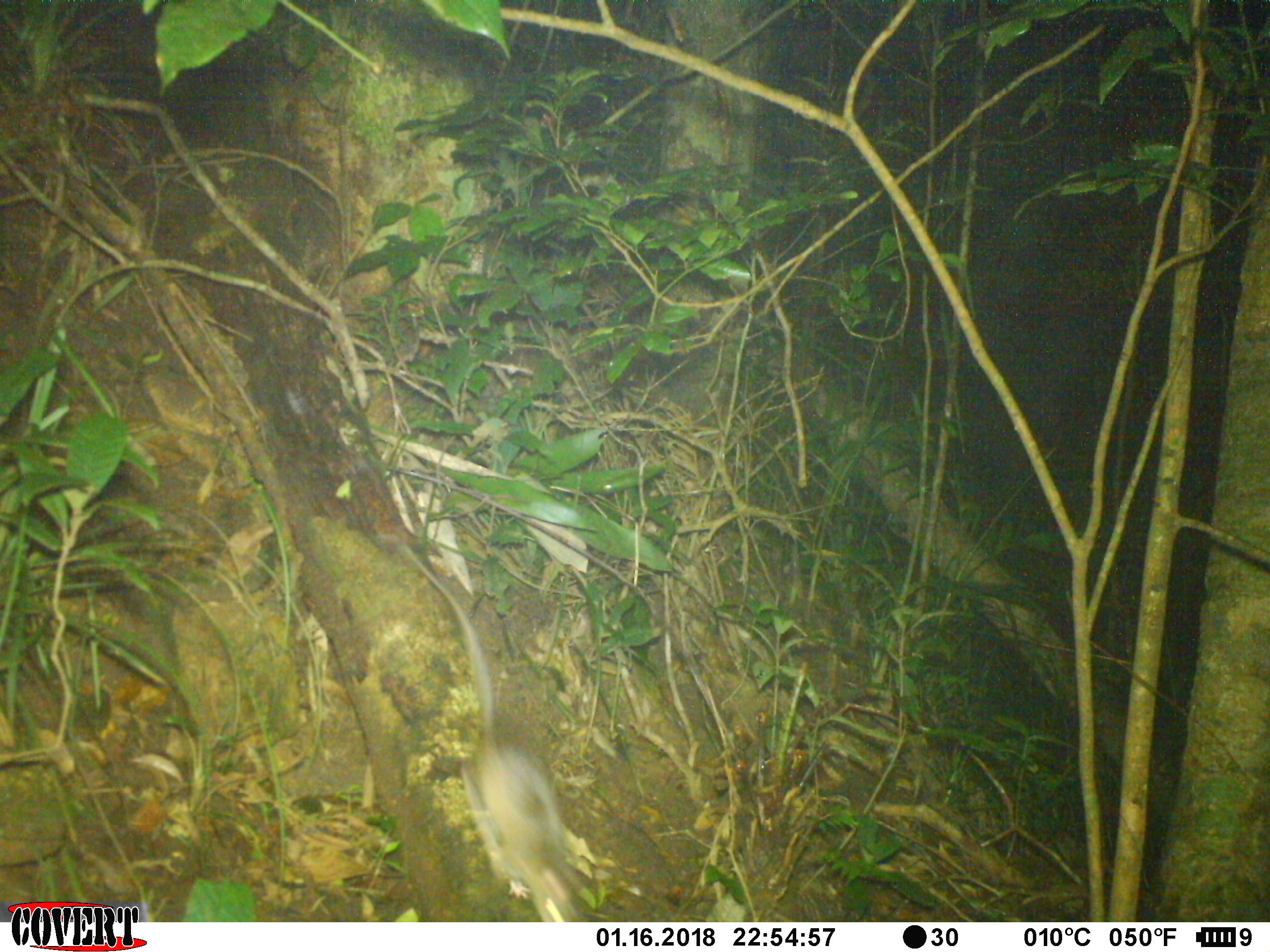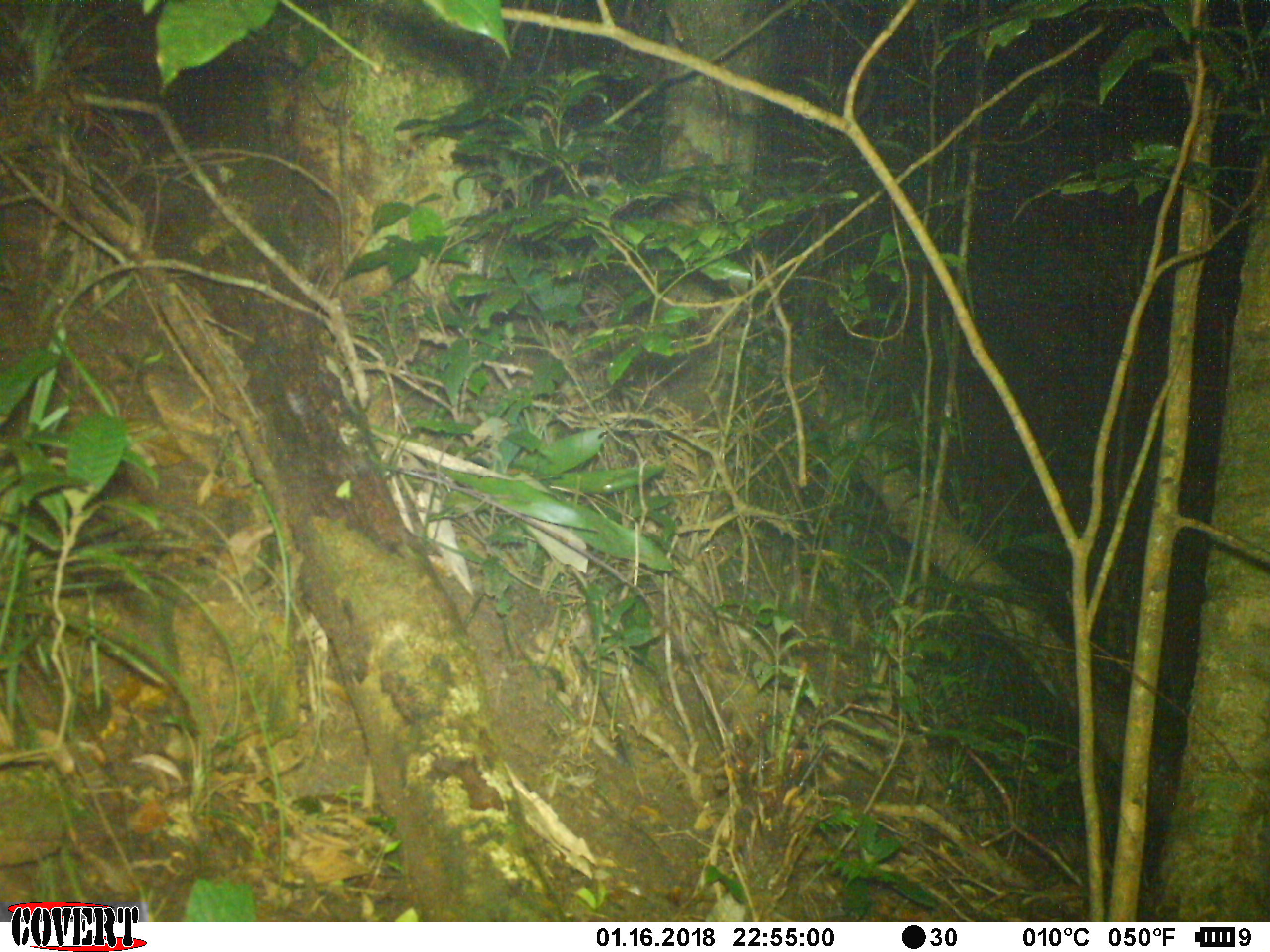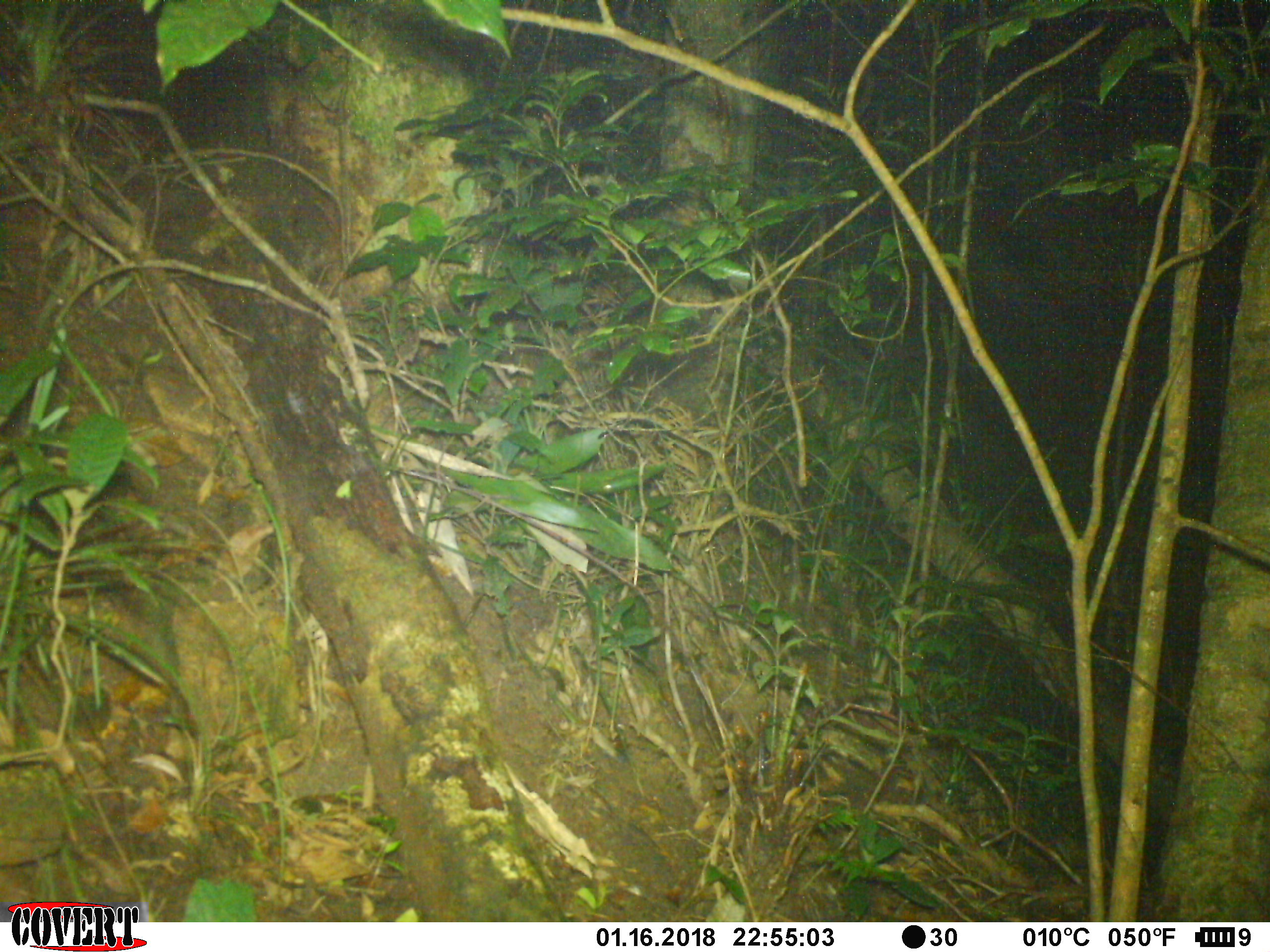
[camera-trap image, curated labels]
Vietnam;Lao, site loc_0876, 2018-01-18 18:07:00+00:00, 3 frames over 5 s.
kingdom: Animalia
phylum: Chordata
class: Mammalia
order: Rodentia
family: Muridae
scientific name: Muridae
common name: old-world mice and rats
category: unidentified murid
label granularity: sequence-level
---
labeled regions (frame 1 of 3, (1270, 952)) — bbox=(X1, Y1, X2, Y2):
unidentified murid: bbox=(381, 530, 580, 922)